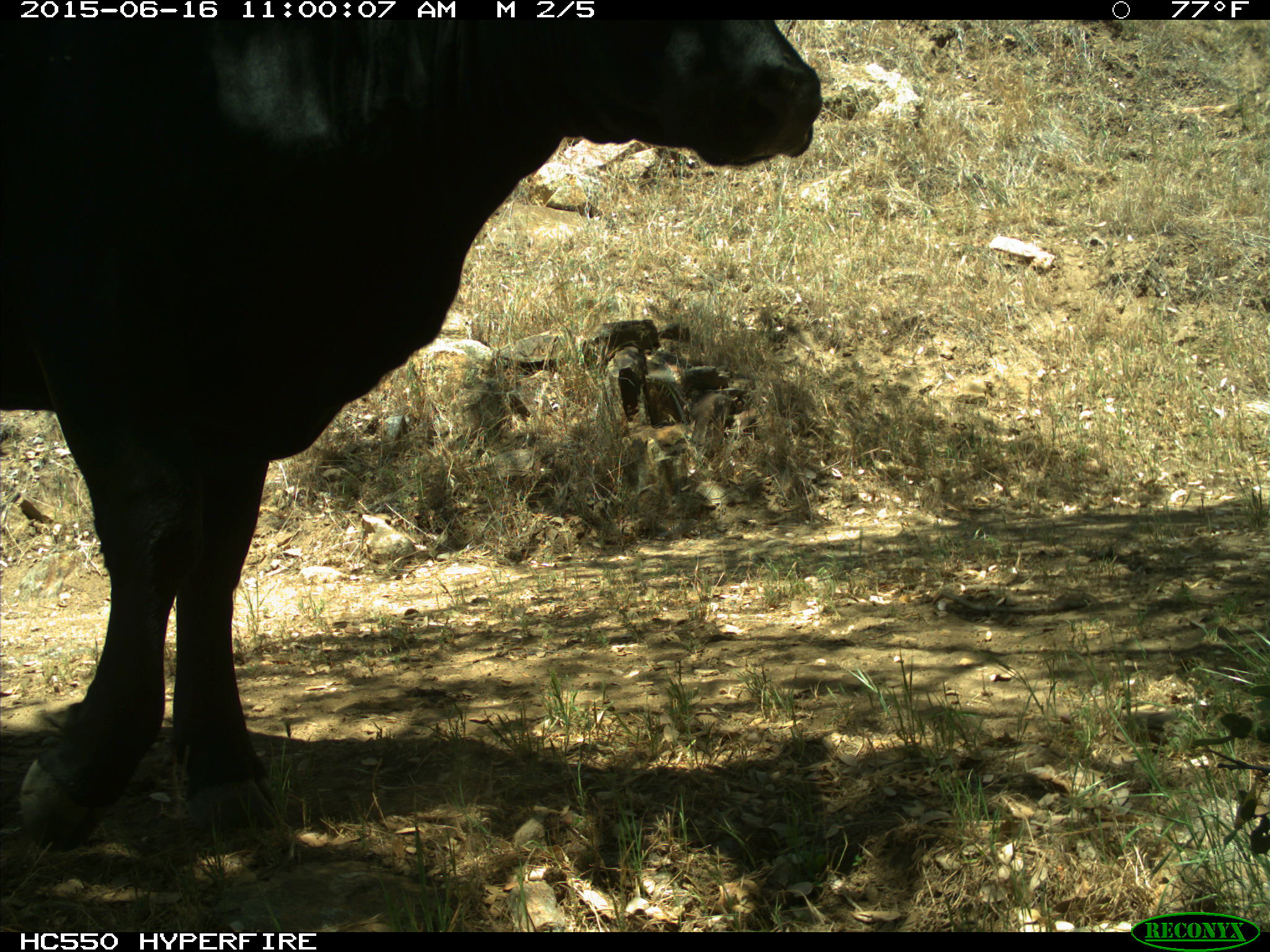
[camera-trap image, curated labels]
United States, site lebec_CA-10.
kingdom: Animalia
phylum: Chordata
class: Mammalia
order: Artiodactyla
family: Bovidae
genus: Bos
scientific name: Bos taurus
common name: domestic cow